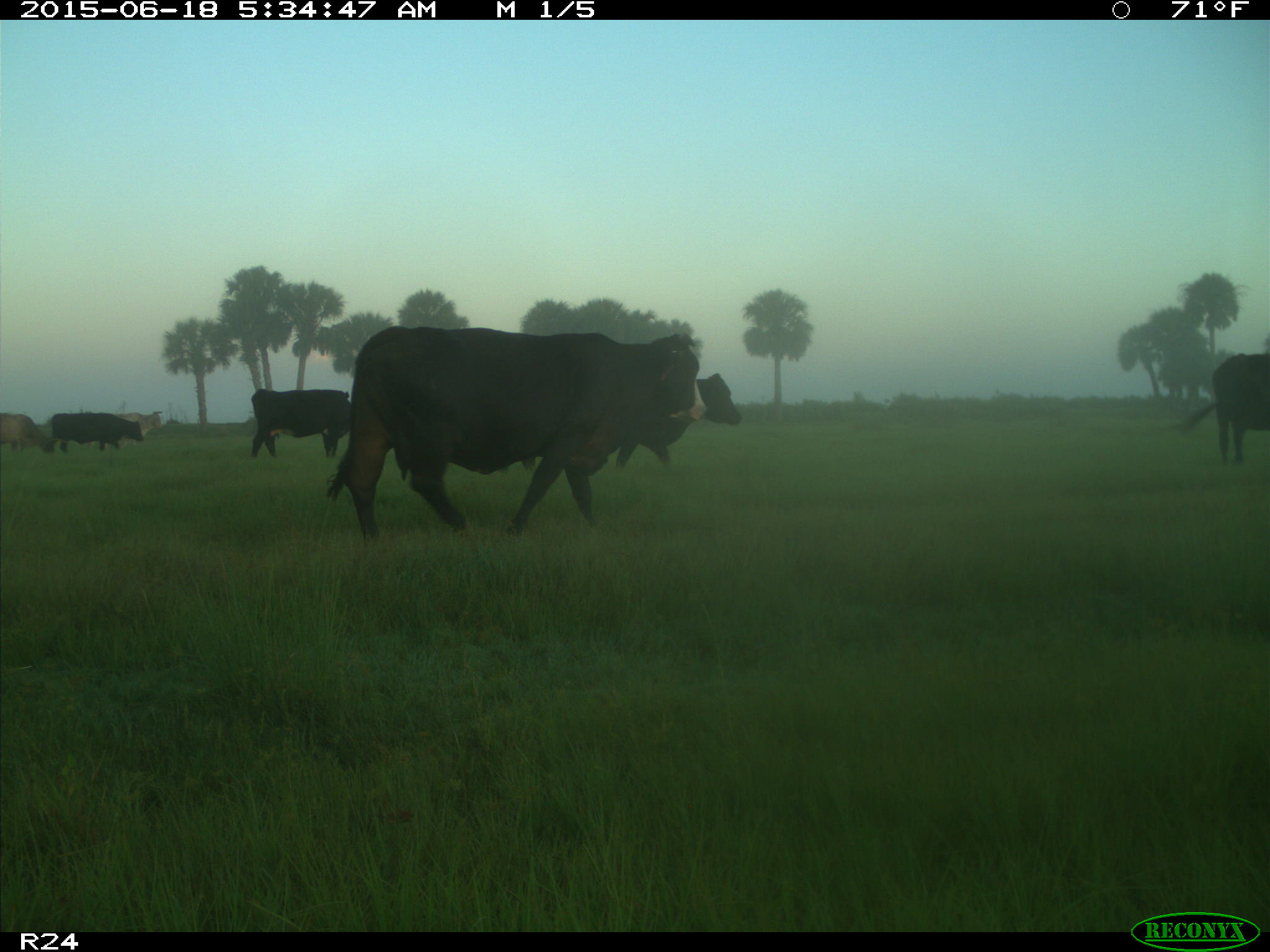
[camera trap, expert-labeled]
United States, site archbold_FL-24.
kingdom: Animalia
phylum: Chordata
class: Mammalia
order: Artiodactyla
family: Bovidae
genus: Bos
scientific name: Bos taurus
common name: domestic cow